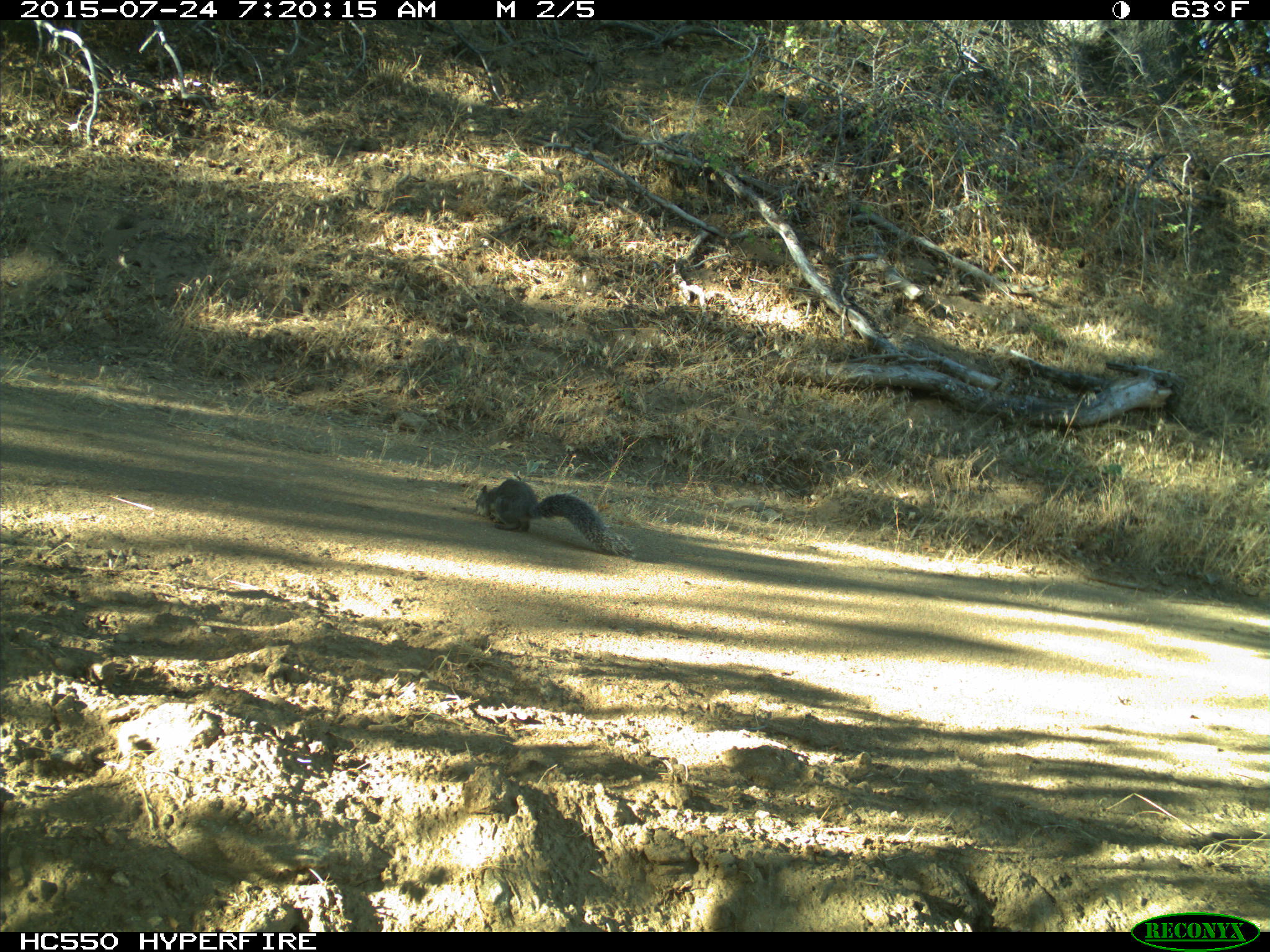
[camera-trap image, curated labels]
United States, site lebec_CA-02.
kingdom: Animalia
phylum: Chordata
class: Mammalia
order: Rodentia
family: Sciuridae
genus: Sciurus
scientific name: Sciurus carolinensis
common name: eastern gray squirrel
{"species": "Sciurus carolinensis (eastern gray squirrel)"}